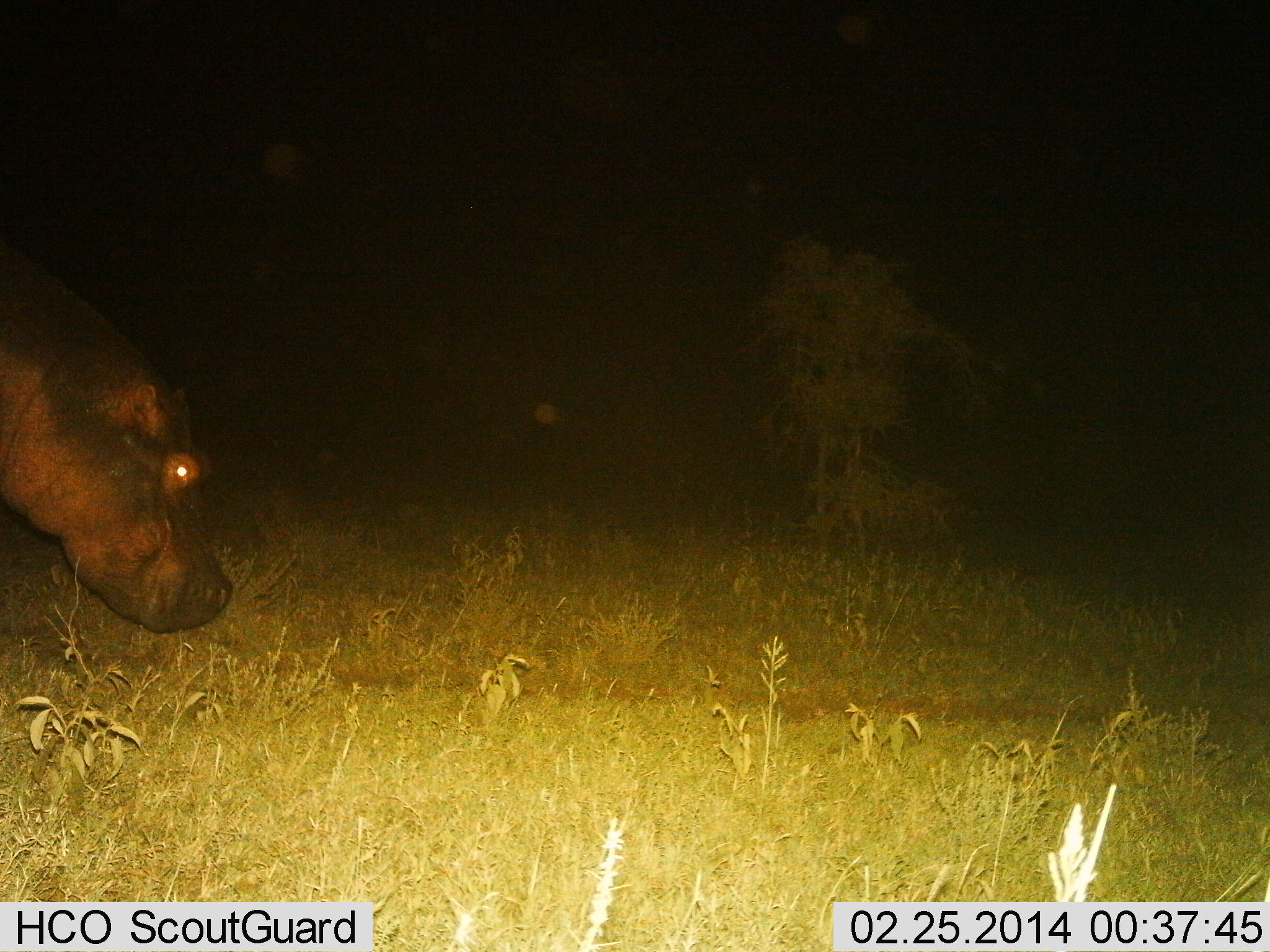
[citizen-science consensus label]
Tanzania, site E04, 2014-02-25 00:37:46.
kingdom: Animalia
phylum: Chordata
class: Mammalia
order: Artiodactyla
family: Hippopotamidae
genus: Hippopotamus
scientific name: Hippopotamus amphibius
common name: hippopotamus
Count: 1.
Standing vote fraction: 30%.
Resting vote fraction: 0%.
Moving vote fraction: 60%.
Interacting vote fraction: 0%.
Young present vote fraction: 0%.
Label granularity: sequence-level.